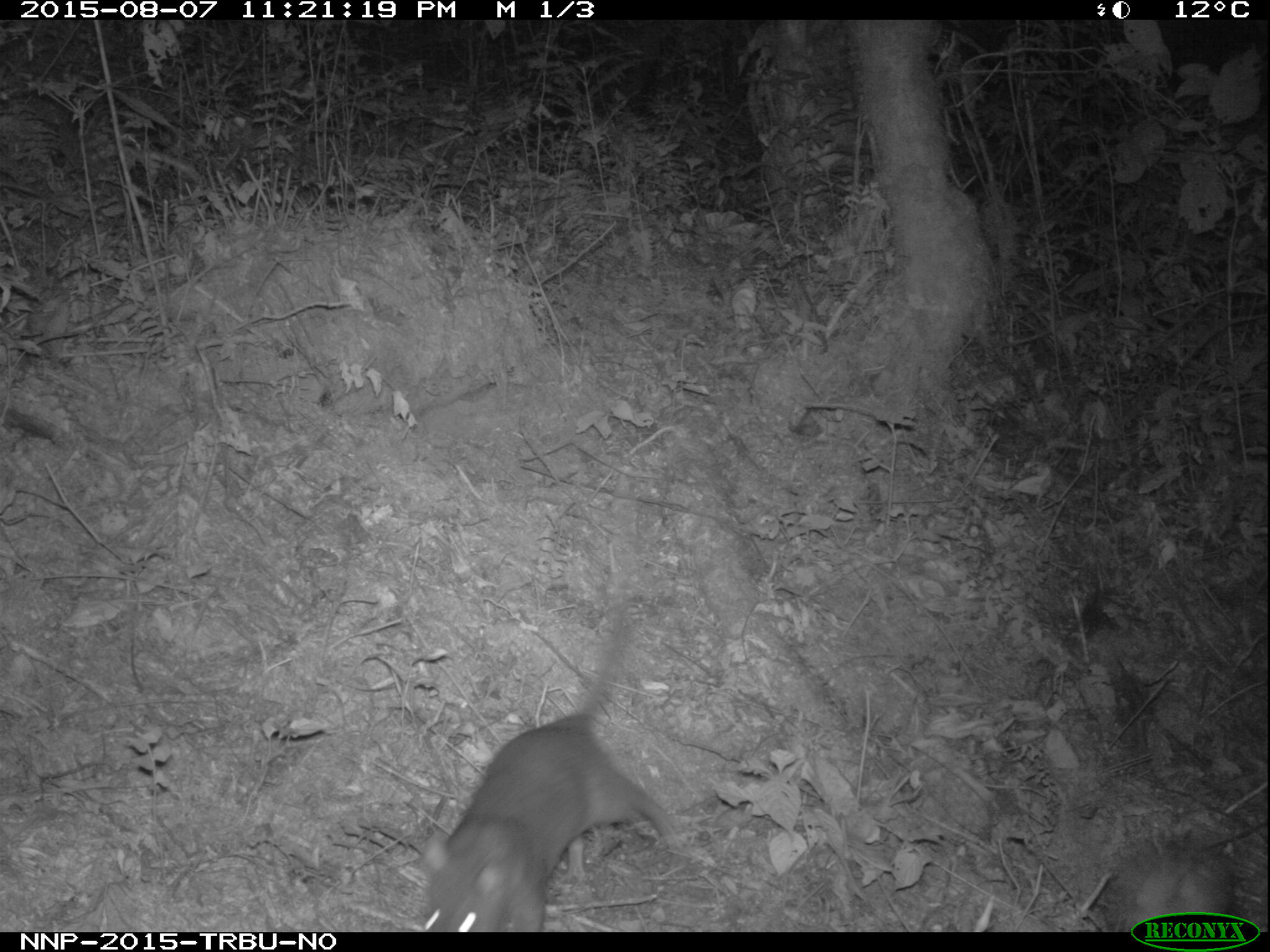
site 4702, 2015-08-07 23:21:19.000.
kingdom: Animalia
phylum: Chordata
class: Mammalia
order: Rodentia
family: Nesomyidae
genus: Cricetomys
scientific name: Cricetomys gambianus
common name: african giant pouched rat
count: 1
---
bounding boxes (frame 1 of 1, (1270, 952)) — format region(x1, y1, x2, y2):
cricetomys gambianus: region(419, 602, 682, 930)